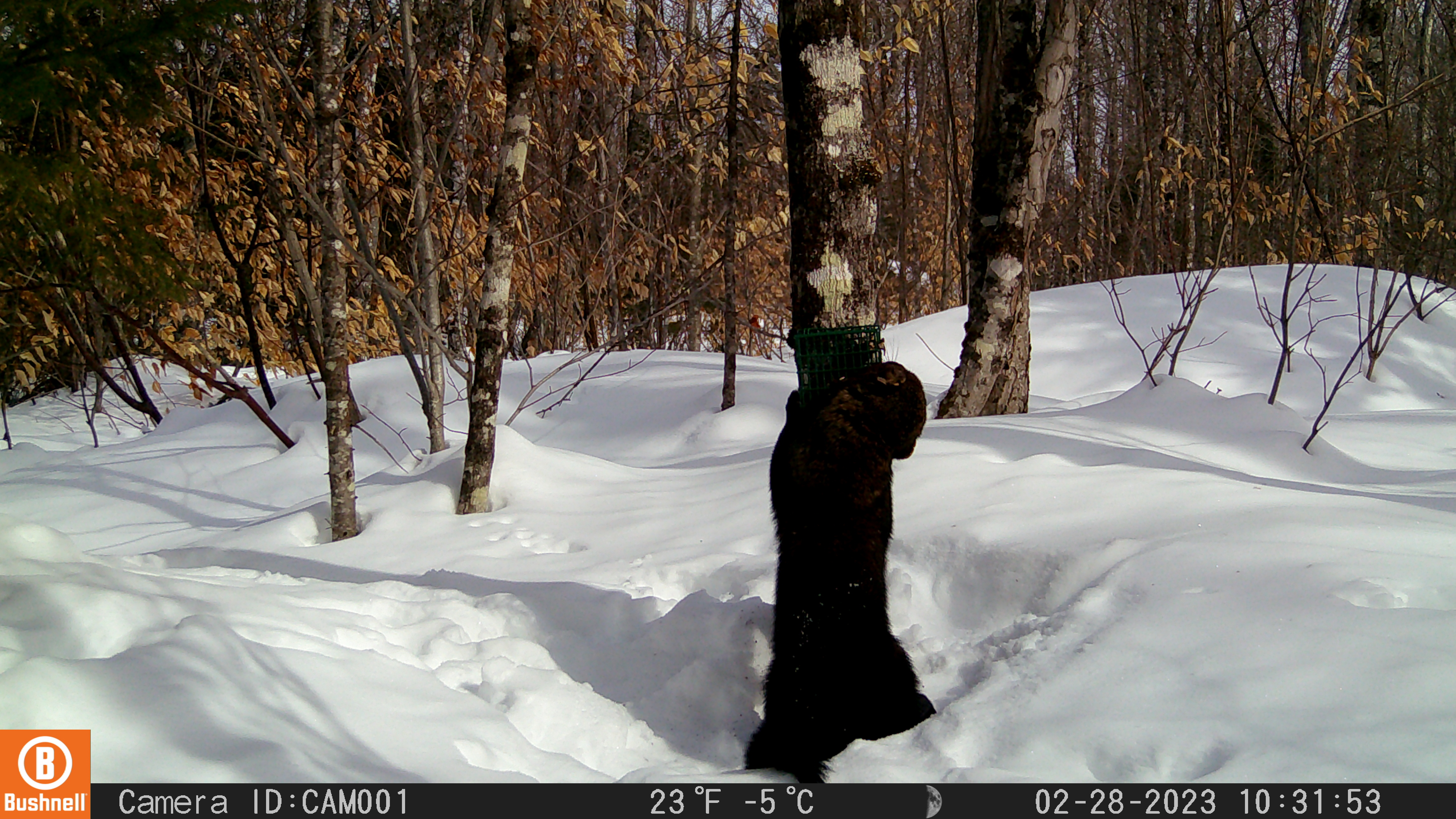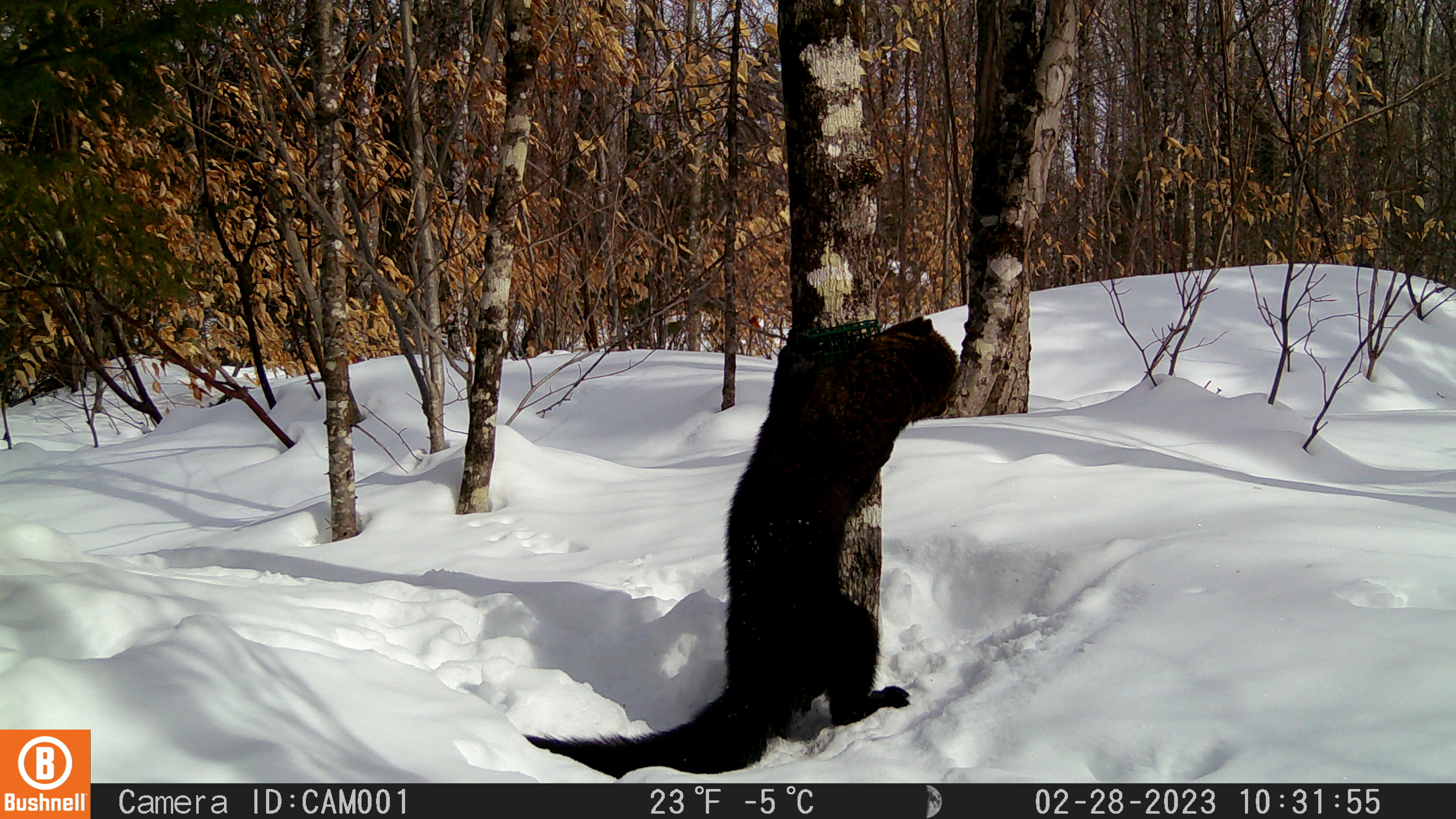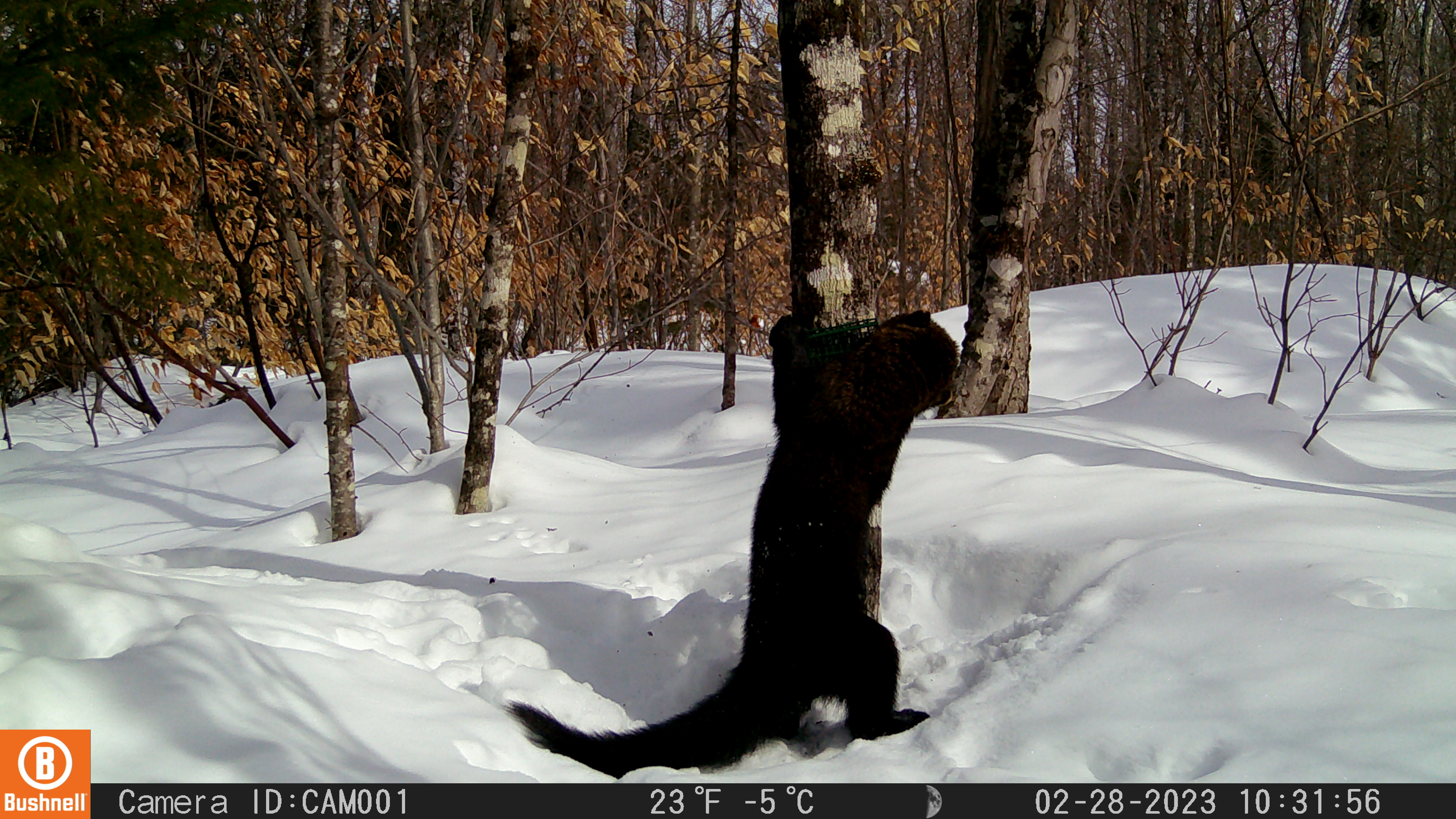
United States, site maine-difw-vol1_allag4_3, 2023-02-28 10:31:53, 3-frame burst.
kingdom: Animalia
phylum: Chordata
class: Mammalia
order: Carnivora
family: Mustelidae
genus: Pekania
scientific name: Pekania pennanti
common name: fisher